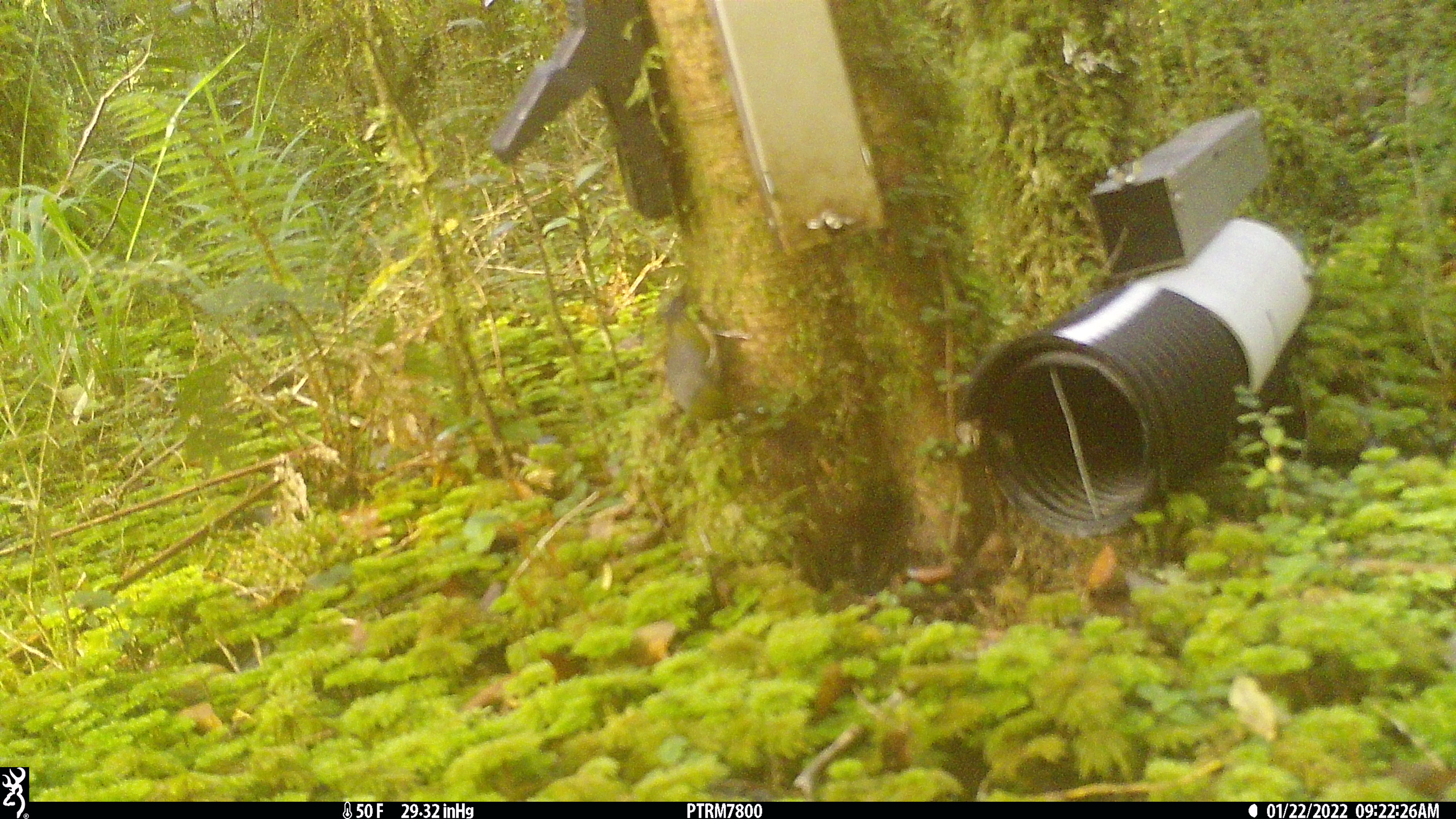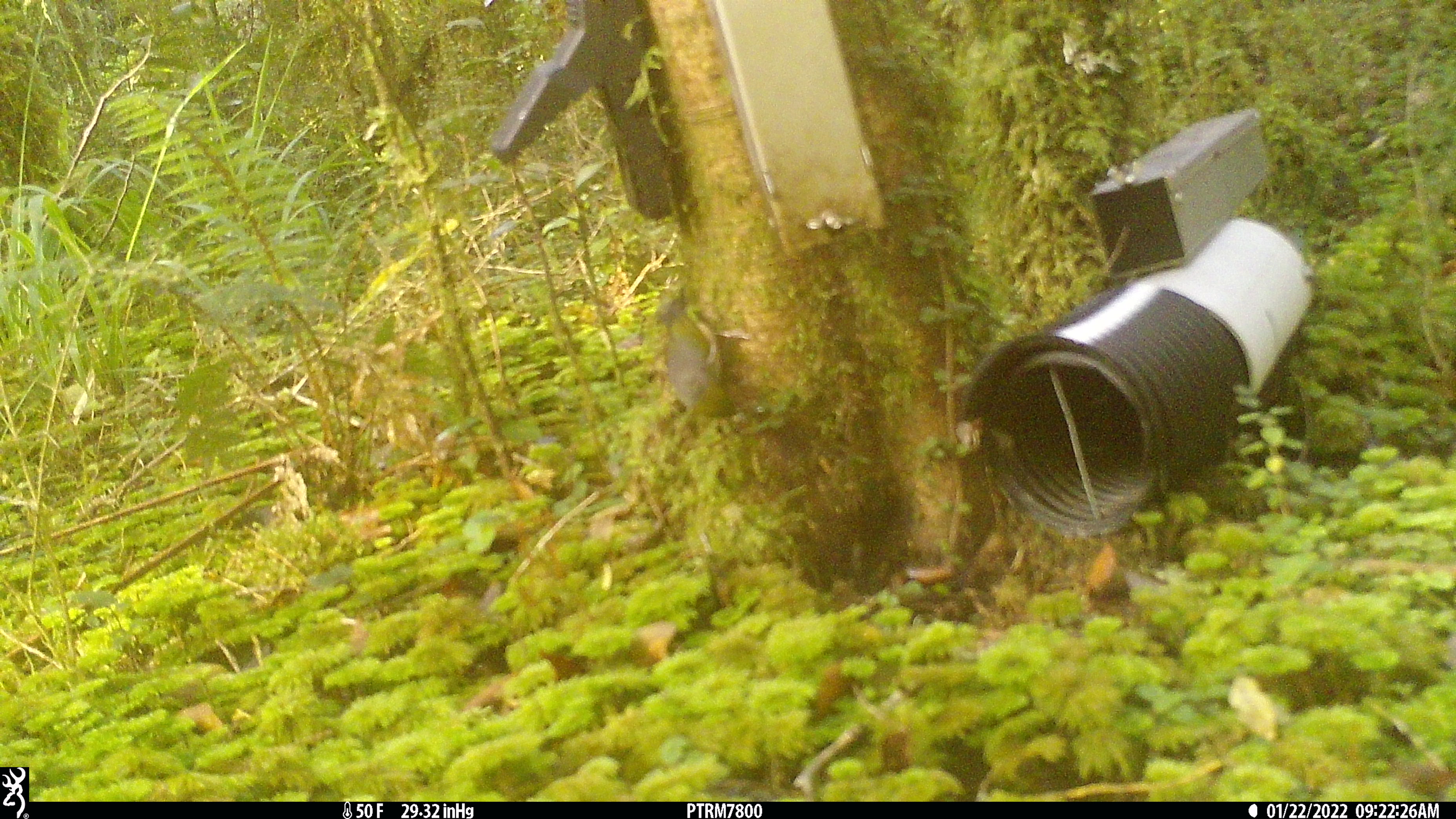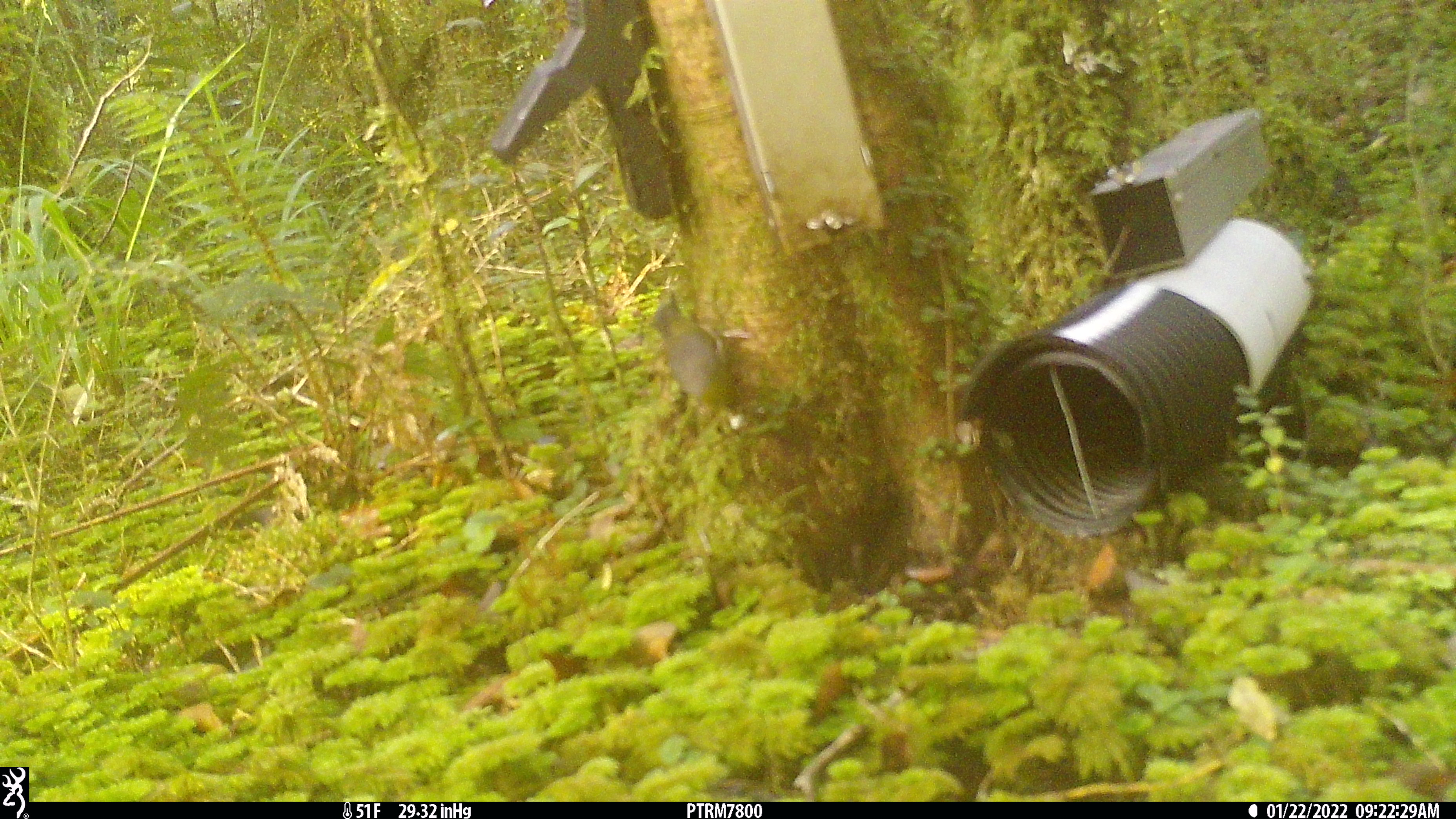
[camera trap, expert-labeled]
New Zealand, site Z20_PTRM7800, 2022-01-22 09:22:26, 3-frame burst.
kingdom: Animalia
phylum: Chordata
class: Aves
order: Passeriformes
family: Zosteropidae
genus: Zosterops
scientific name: Zosterops lateralis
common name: silvereye